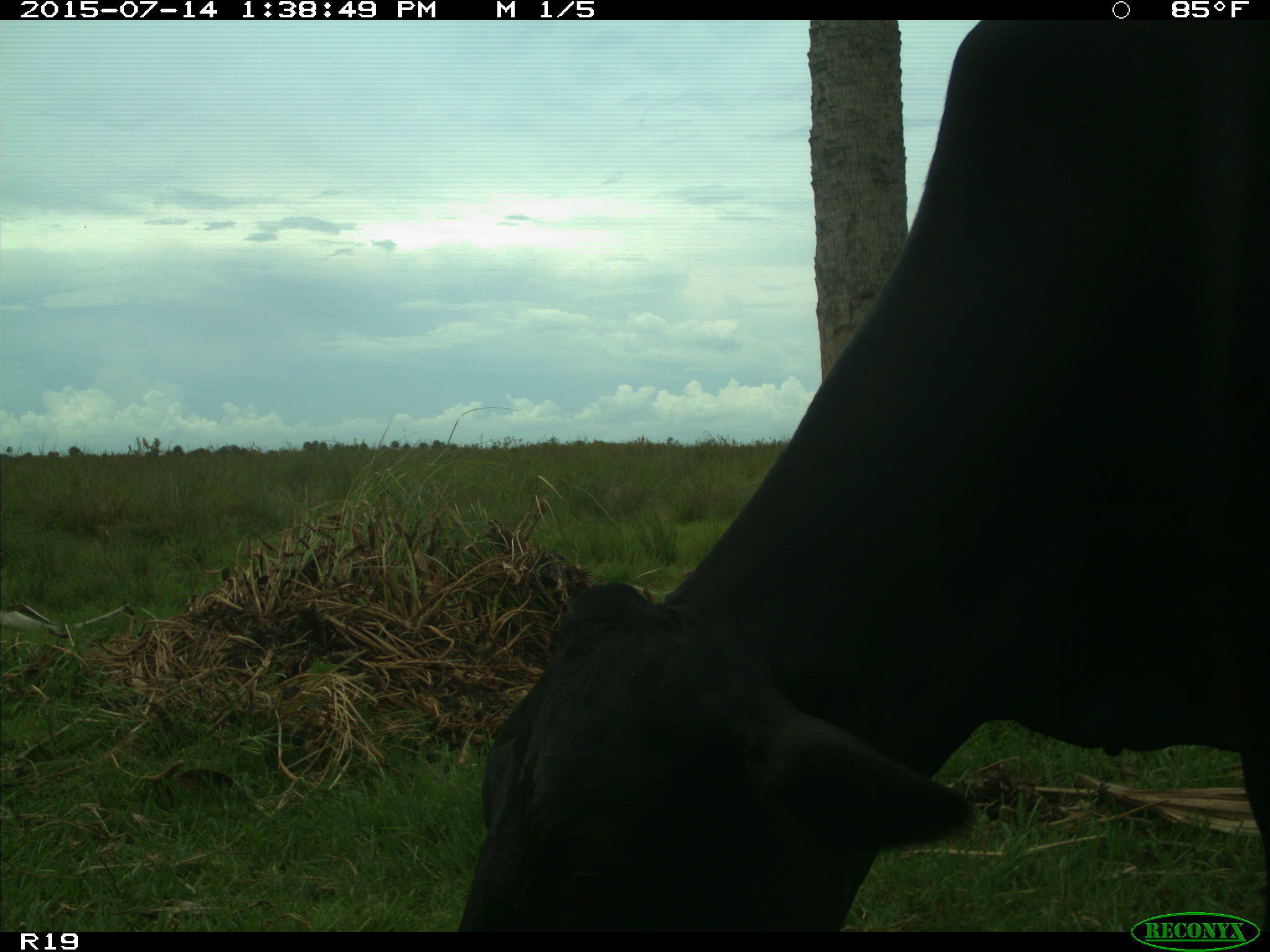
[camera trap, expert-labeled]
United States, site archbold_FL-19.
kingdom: Animalia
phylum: Chordata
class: Mammalia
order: Artiodactyla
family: Bovidae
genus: Bos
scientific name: Bos taurus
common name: domestic cow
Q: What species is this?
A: Bos taurus (domestic cow).